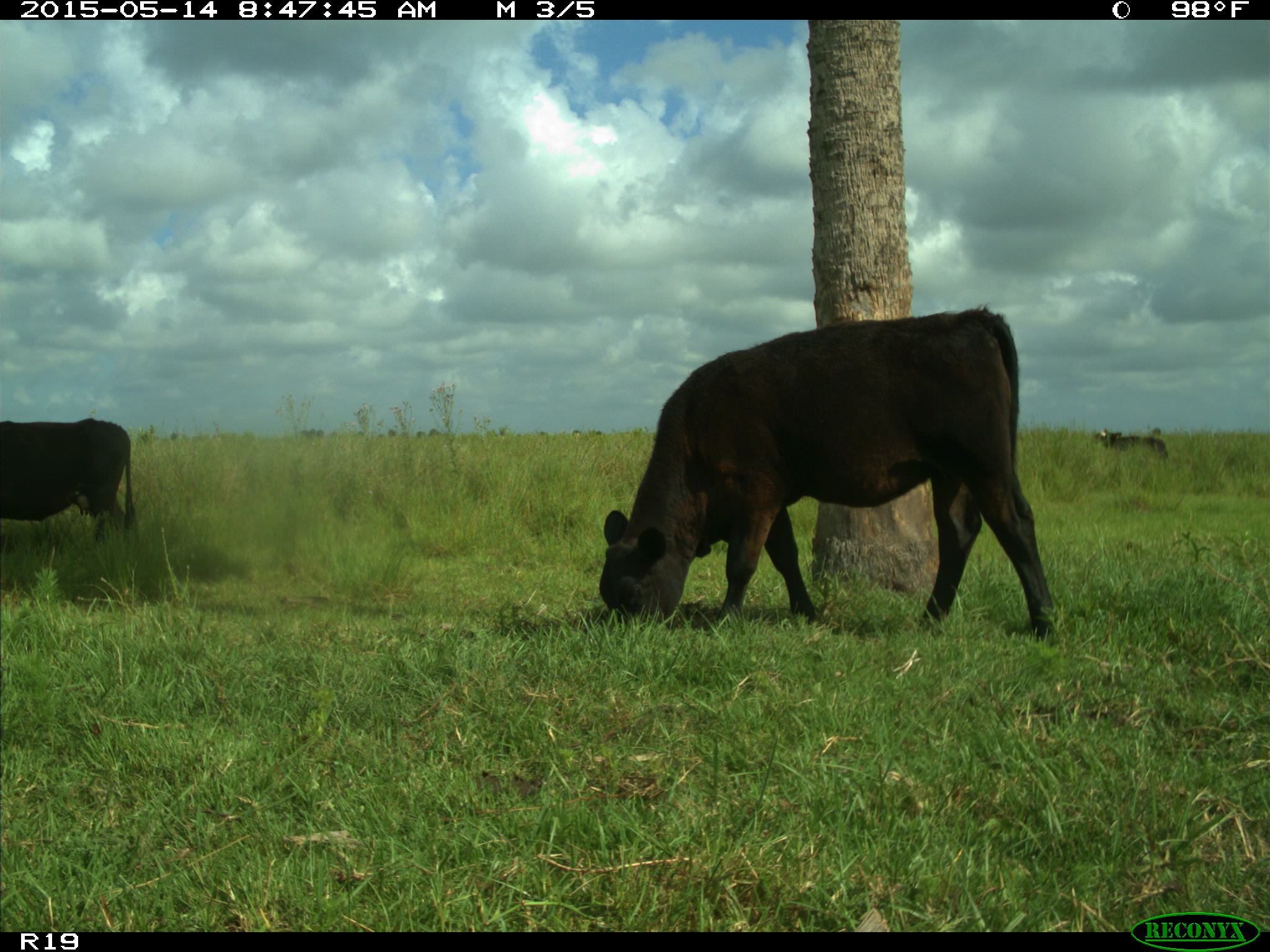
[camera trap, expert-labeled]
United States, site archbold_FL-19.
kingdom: Animalia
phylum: Chordata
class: Mammalia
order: Artiodactyla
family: Bovidae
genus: Bos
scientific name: Bos taurus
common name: domestic cow